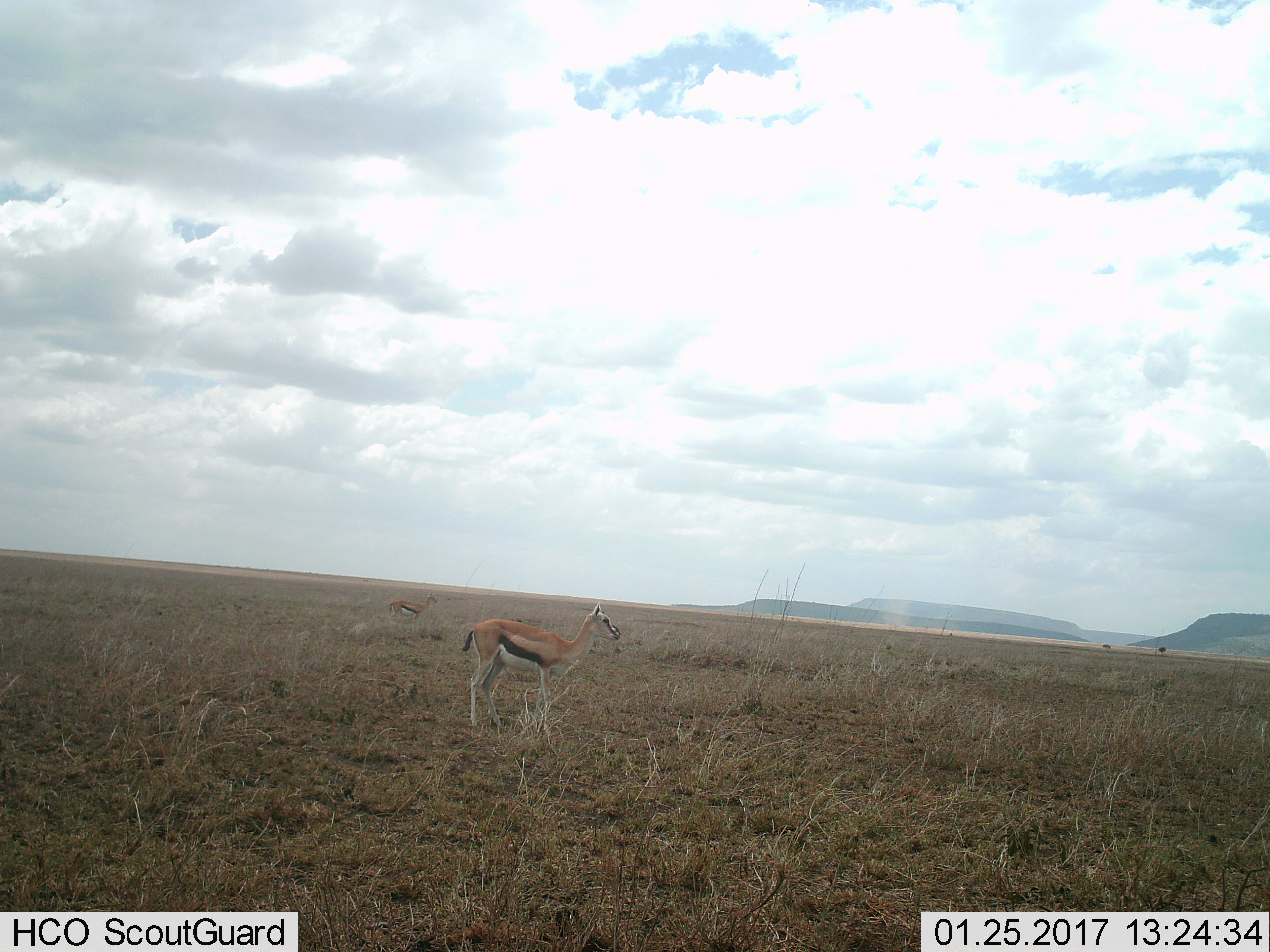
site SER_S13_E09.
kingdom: Animalia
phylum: Chordata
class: Mammalia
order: Artiodactyla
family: Bovidae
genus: Eudorcas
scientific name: Eudorcas thomsonii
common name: thomson's gazelle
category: gazellethomsons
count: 2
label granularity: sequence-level